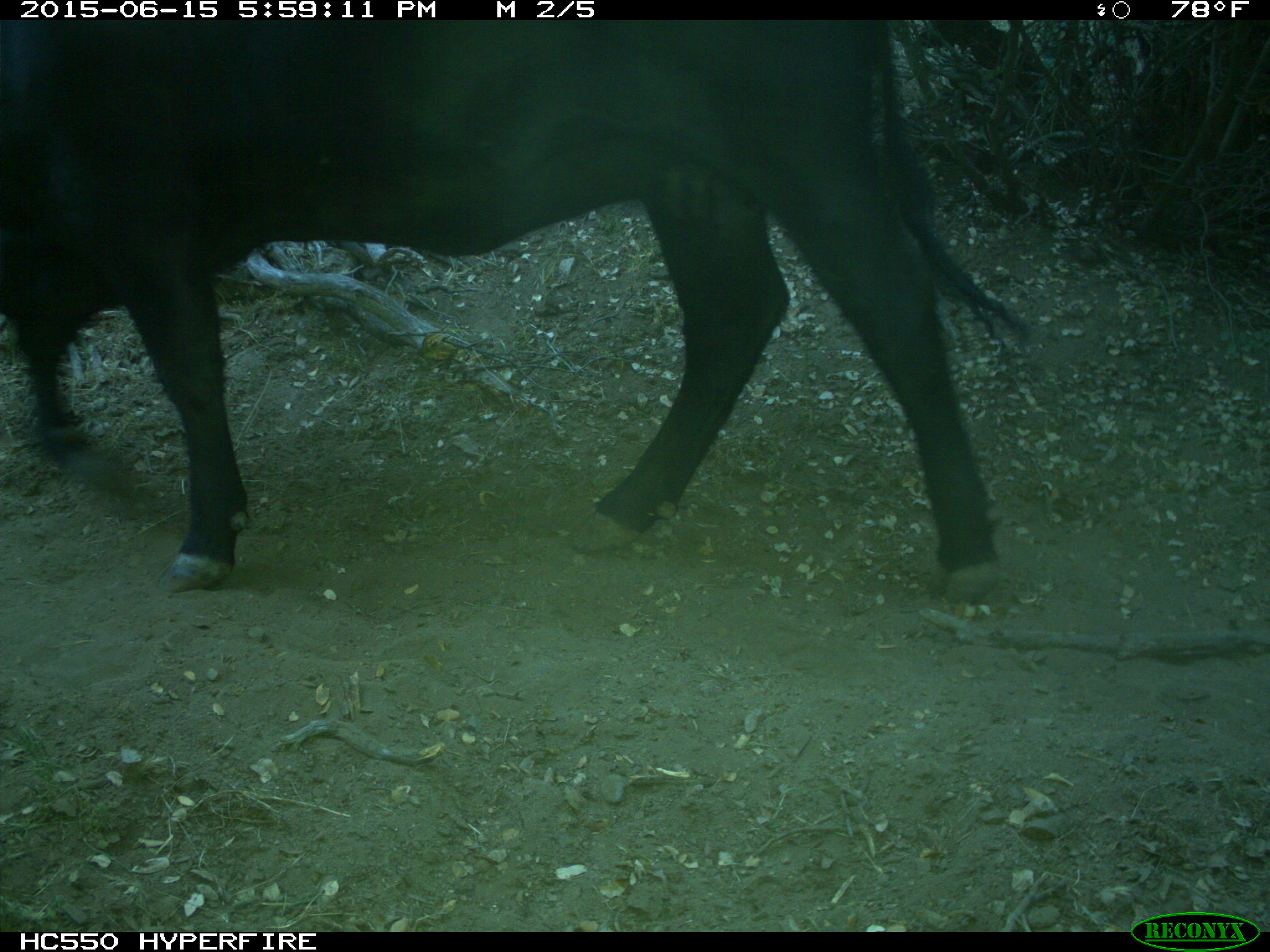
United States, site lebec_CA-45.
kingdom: Animalia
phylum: Chordata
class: Mammalia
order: Artiodactyla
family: Bovidae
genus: Bos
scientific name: Bos taurus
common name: domestic cow